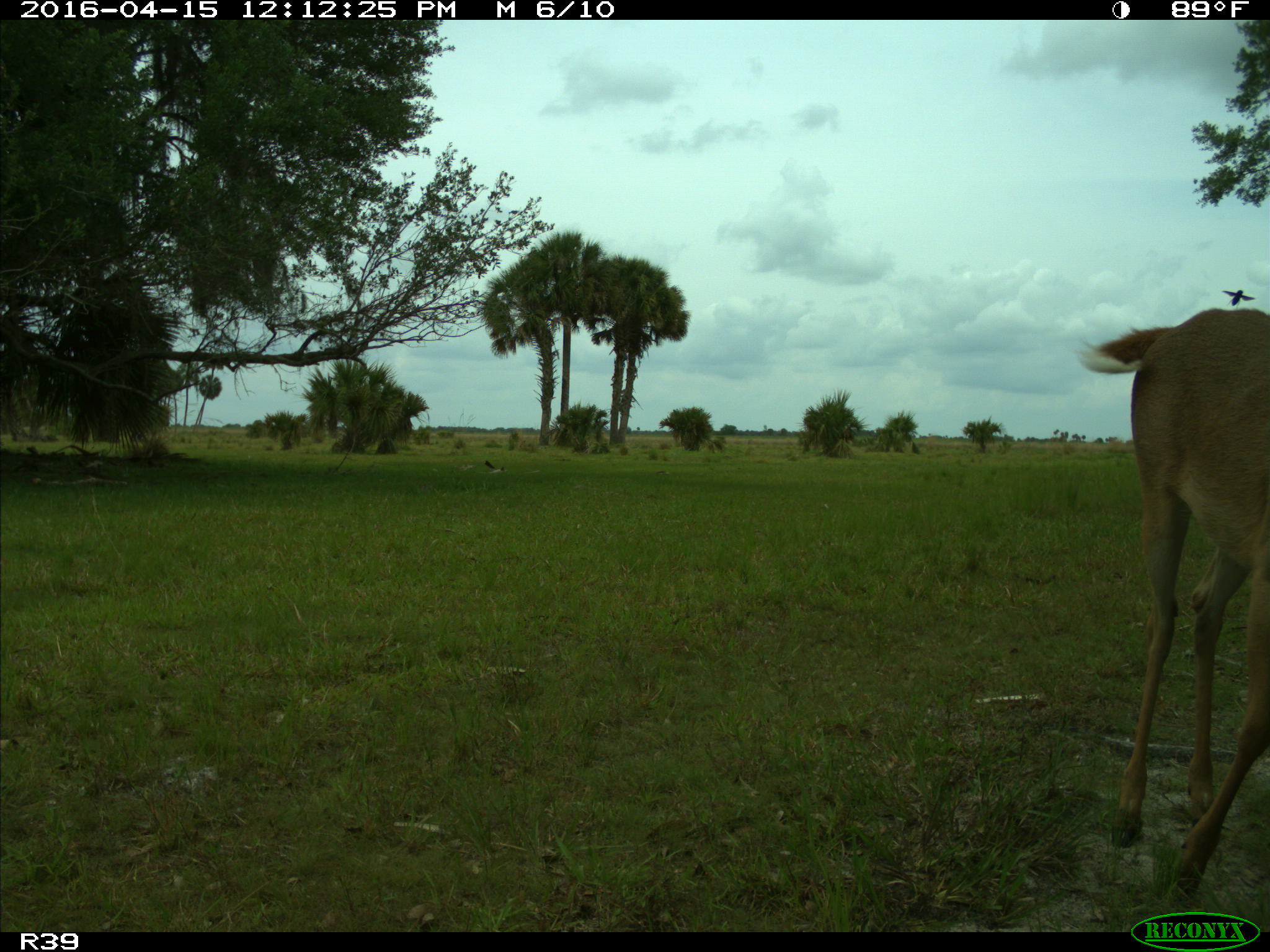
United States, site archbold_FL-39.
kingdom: Animalia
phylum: Chordata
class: Mammalia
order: Artiodactyla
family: Cervidae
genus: Odocoileus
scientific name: Odocoileus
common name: deer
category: unidentified deer